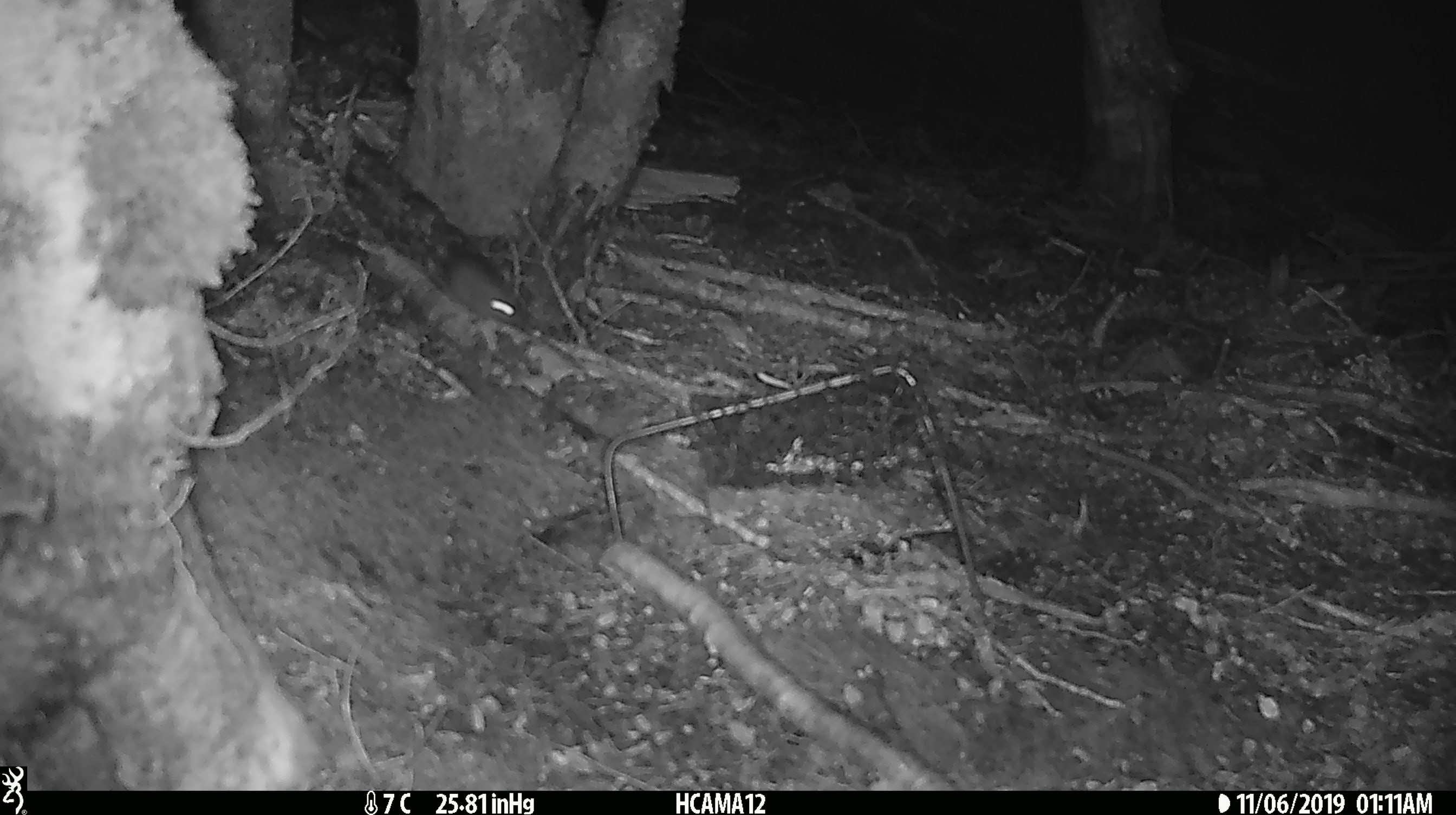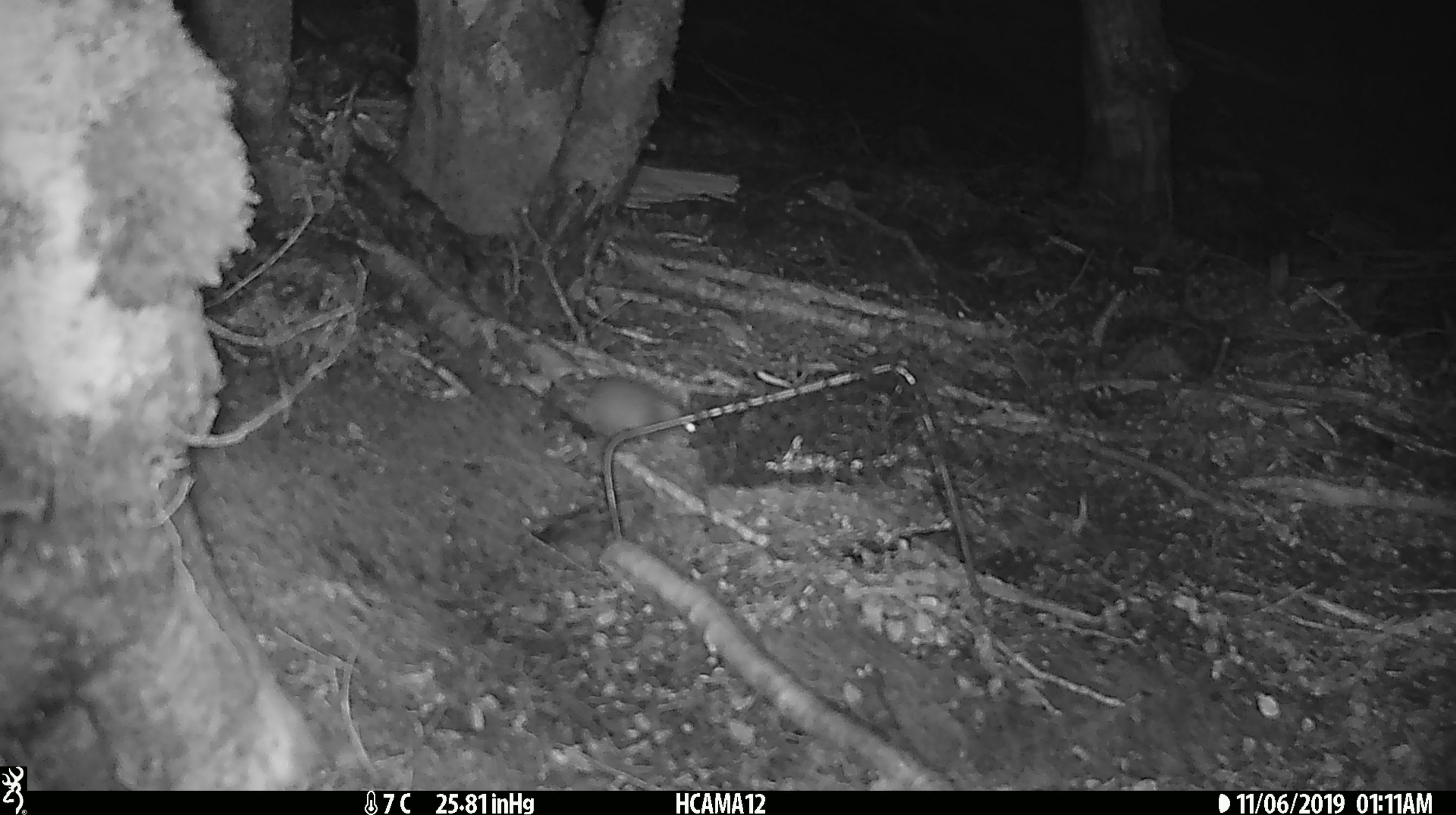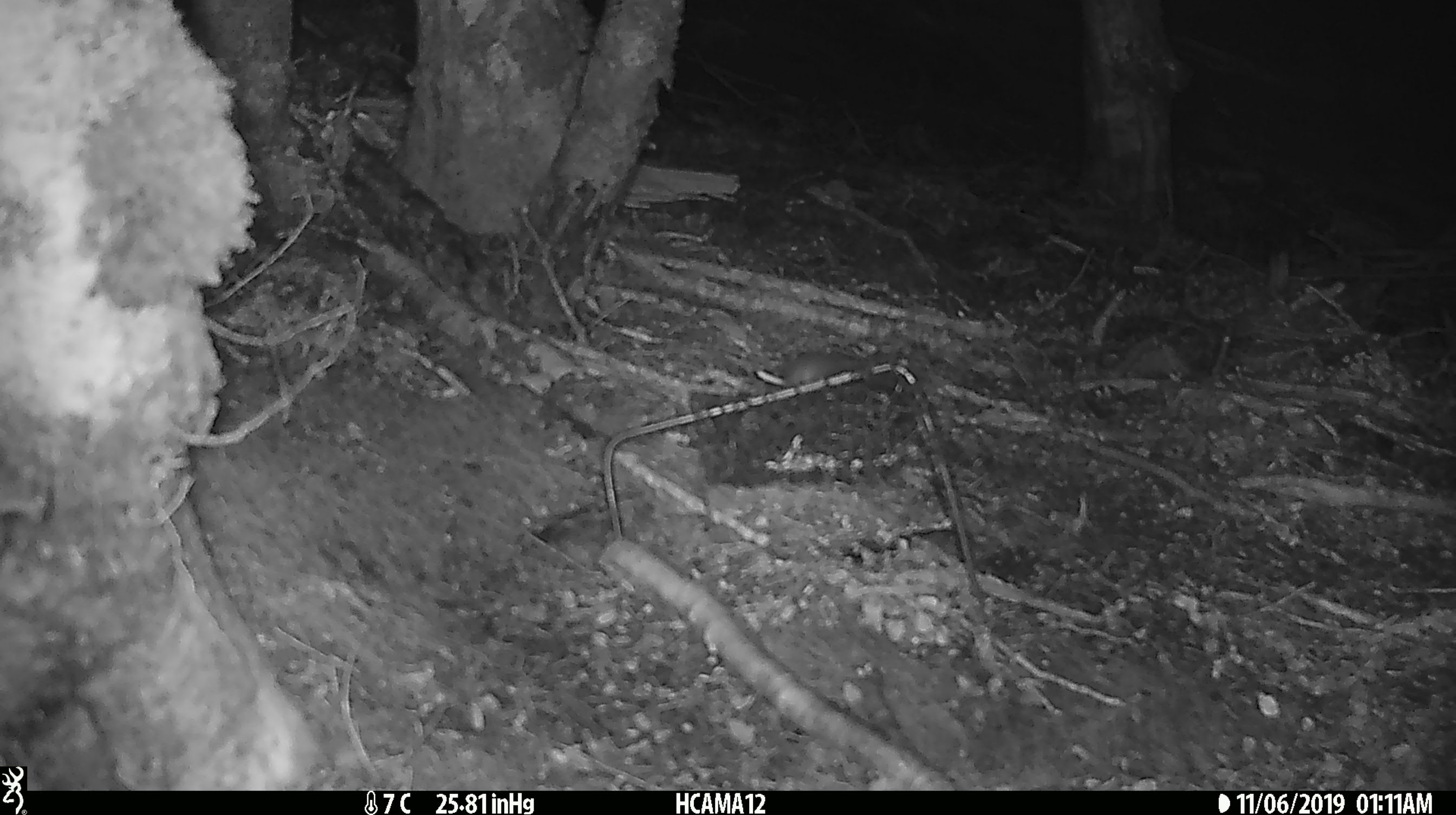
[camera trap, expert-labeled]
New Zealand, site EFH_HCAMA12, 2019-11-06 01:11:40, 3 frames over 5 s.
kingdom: Animalia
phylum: Chordata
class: Mammalia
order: Rodentia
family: Muridae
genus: Mus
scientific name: Mus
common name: mouse